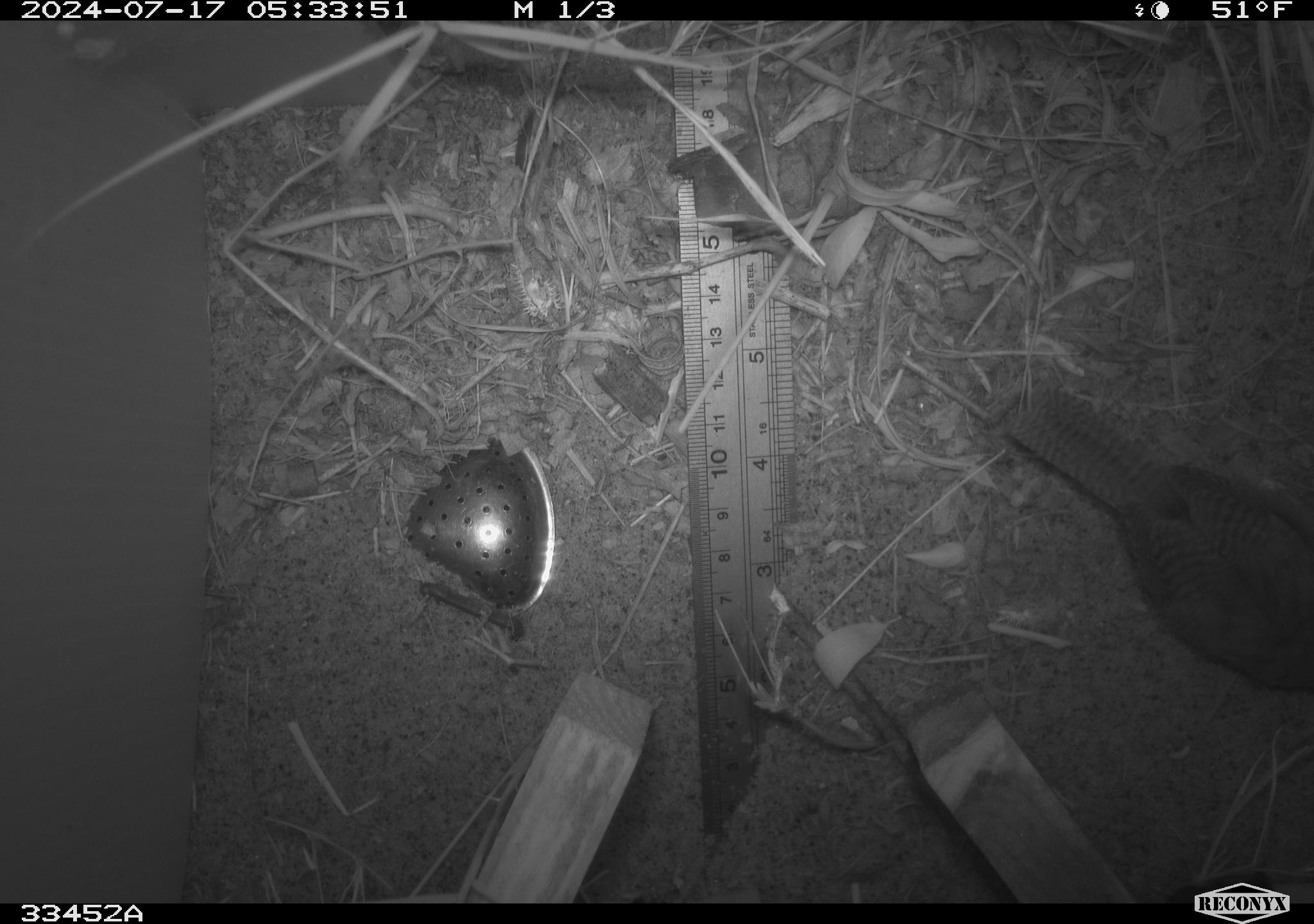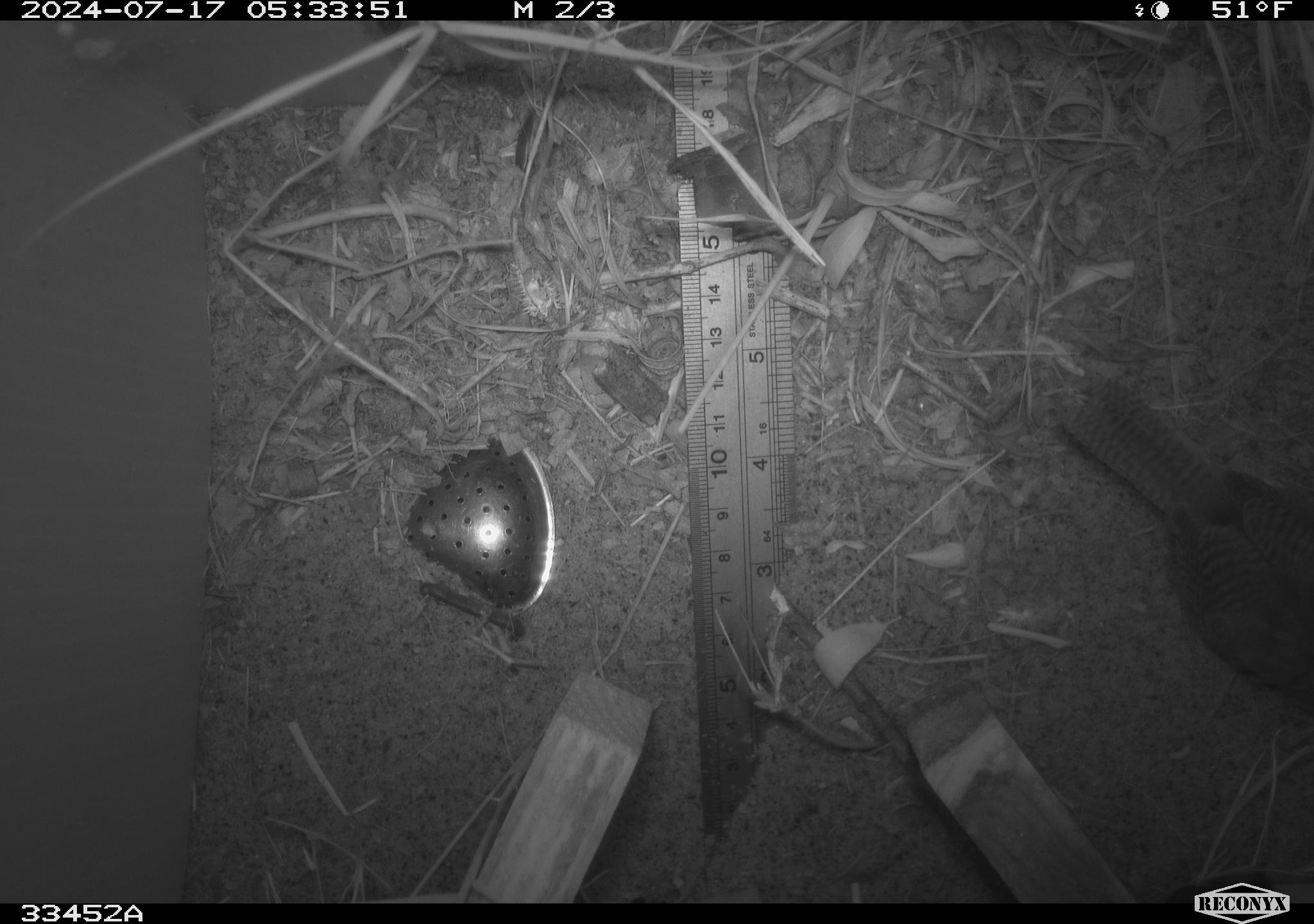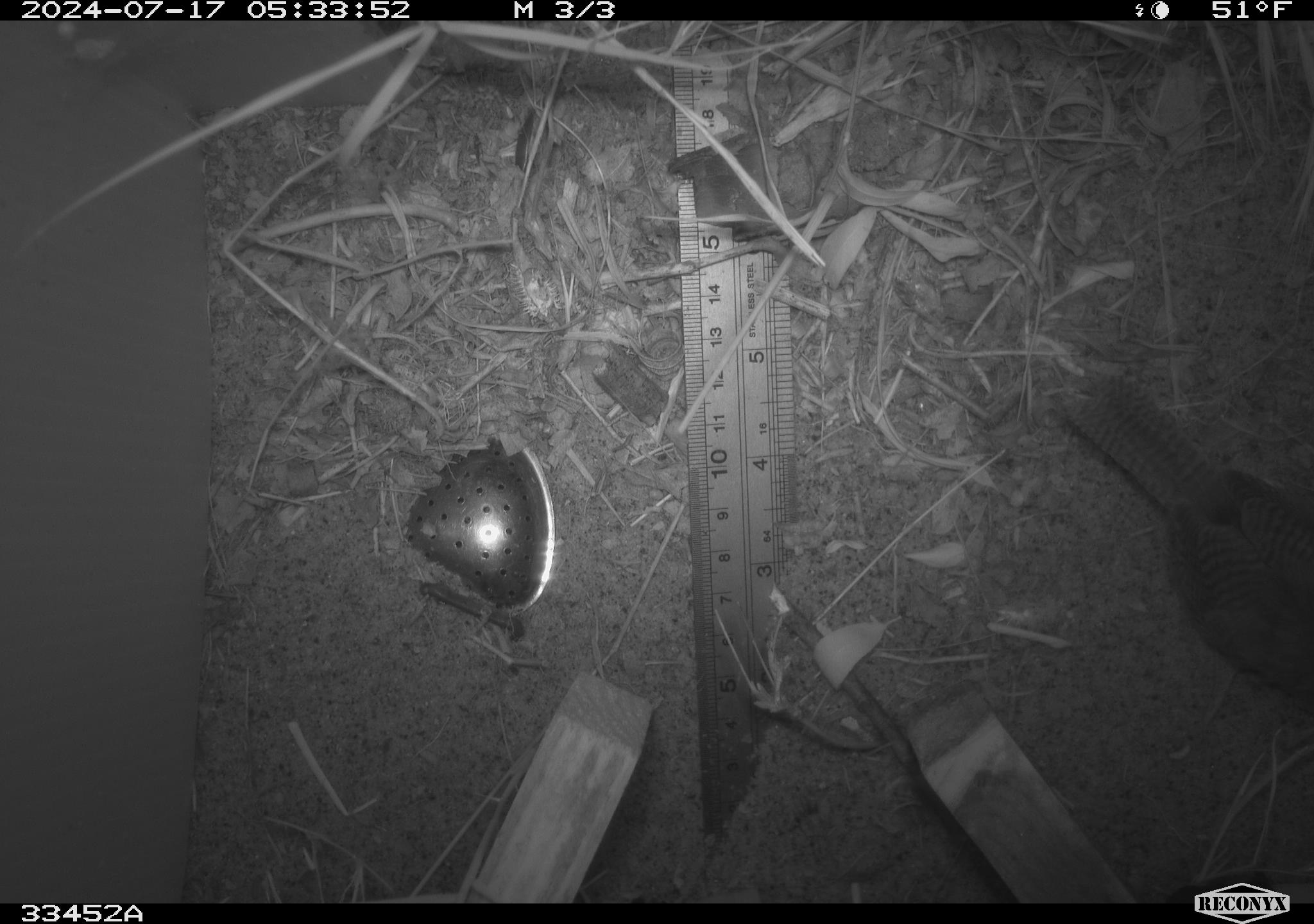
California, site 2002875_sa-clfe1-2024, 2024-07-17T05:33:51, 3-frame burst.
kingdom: Animalia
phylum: Chordata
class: Aves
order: Passeriformes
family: Troglodytidae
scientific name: Troglodytidae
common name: wren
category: troglodytidae family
Troglodytidae family (wren) (Troglodytidae).